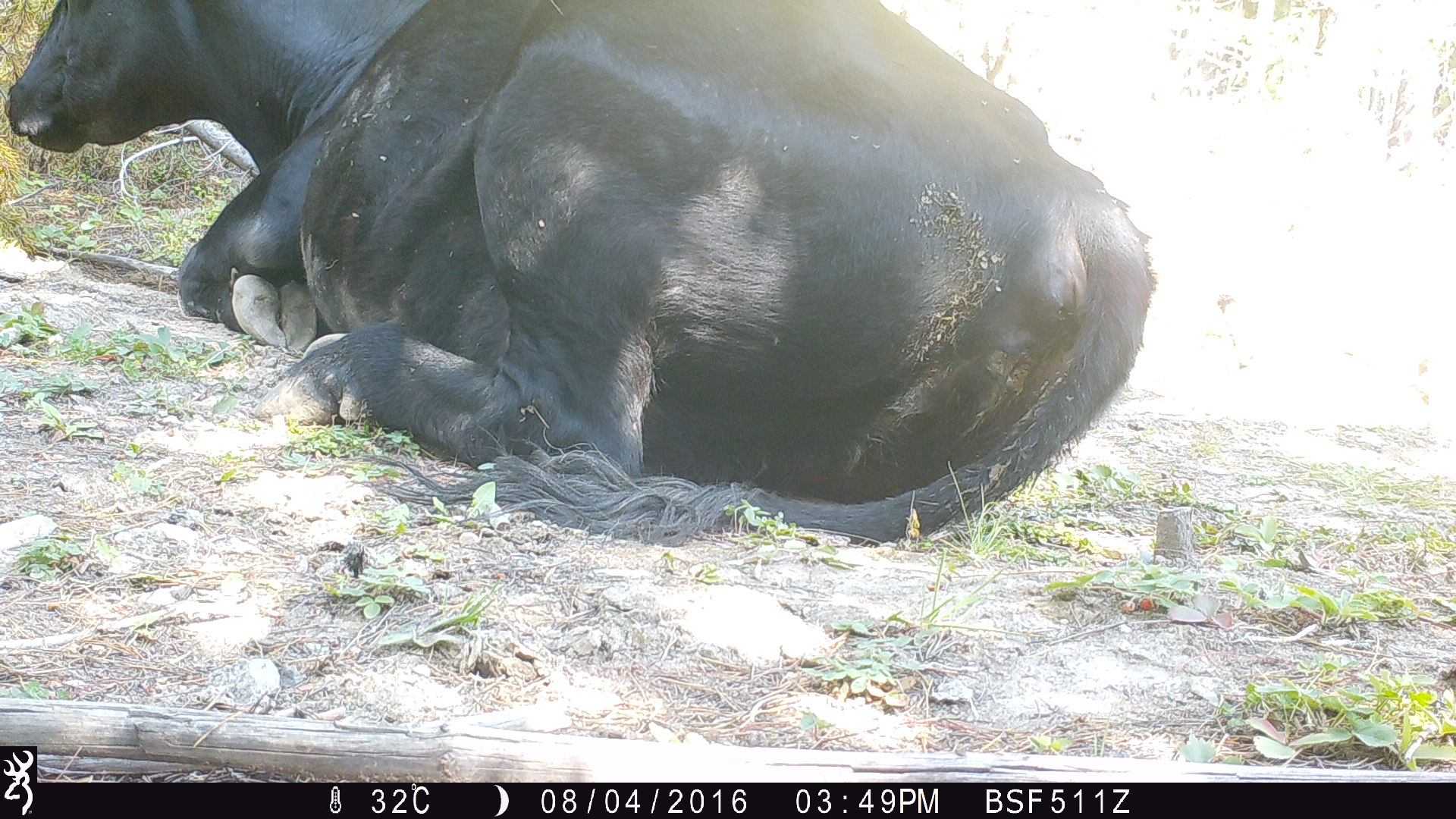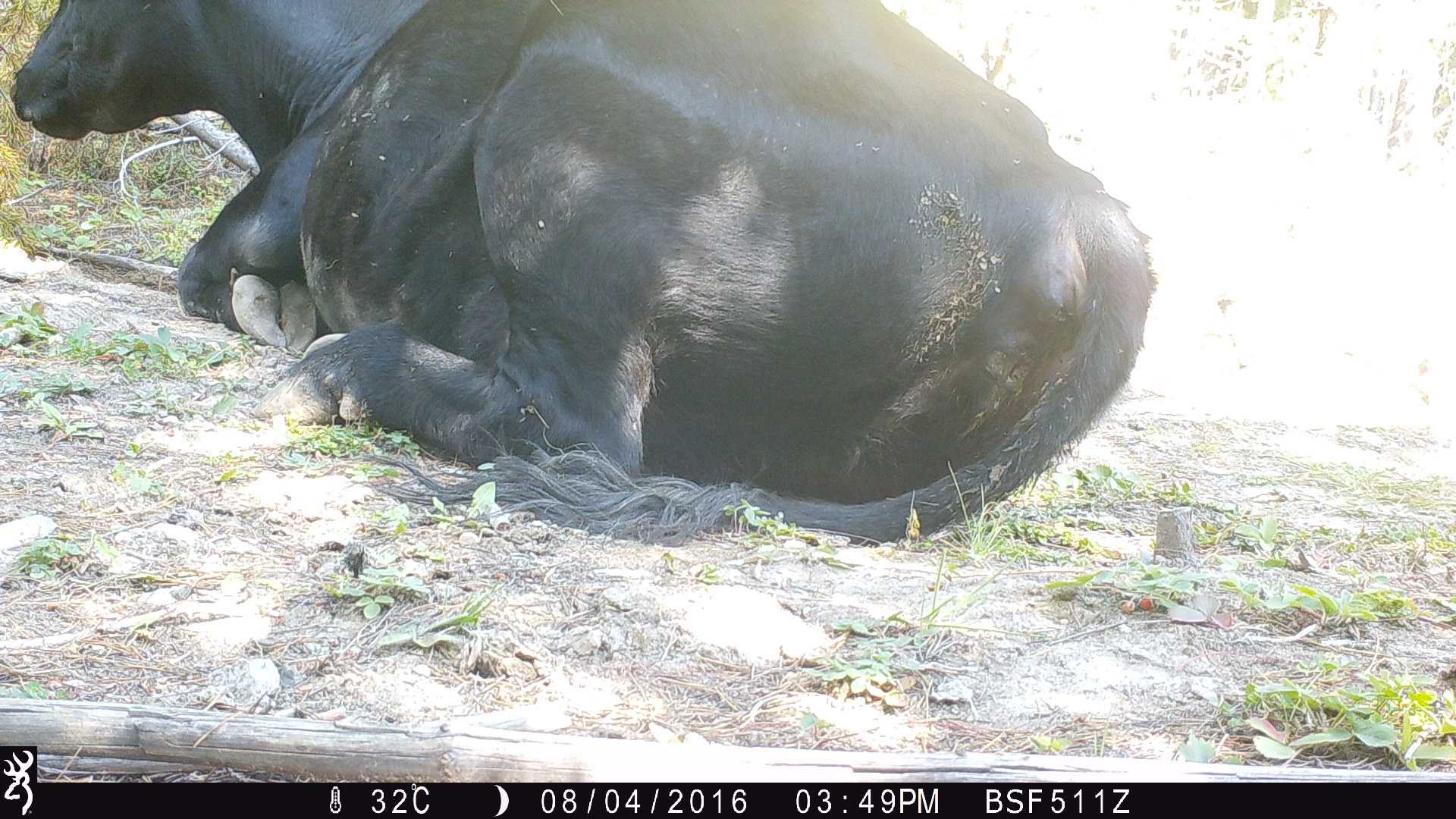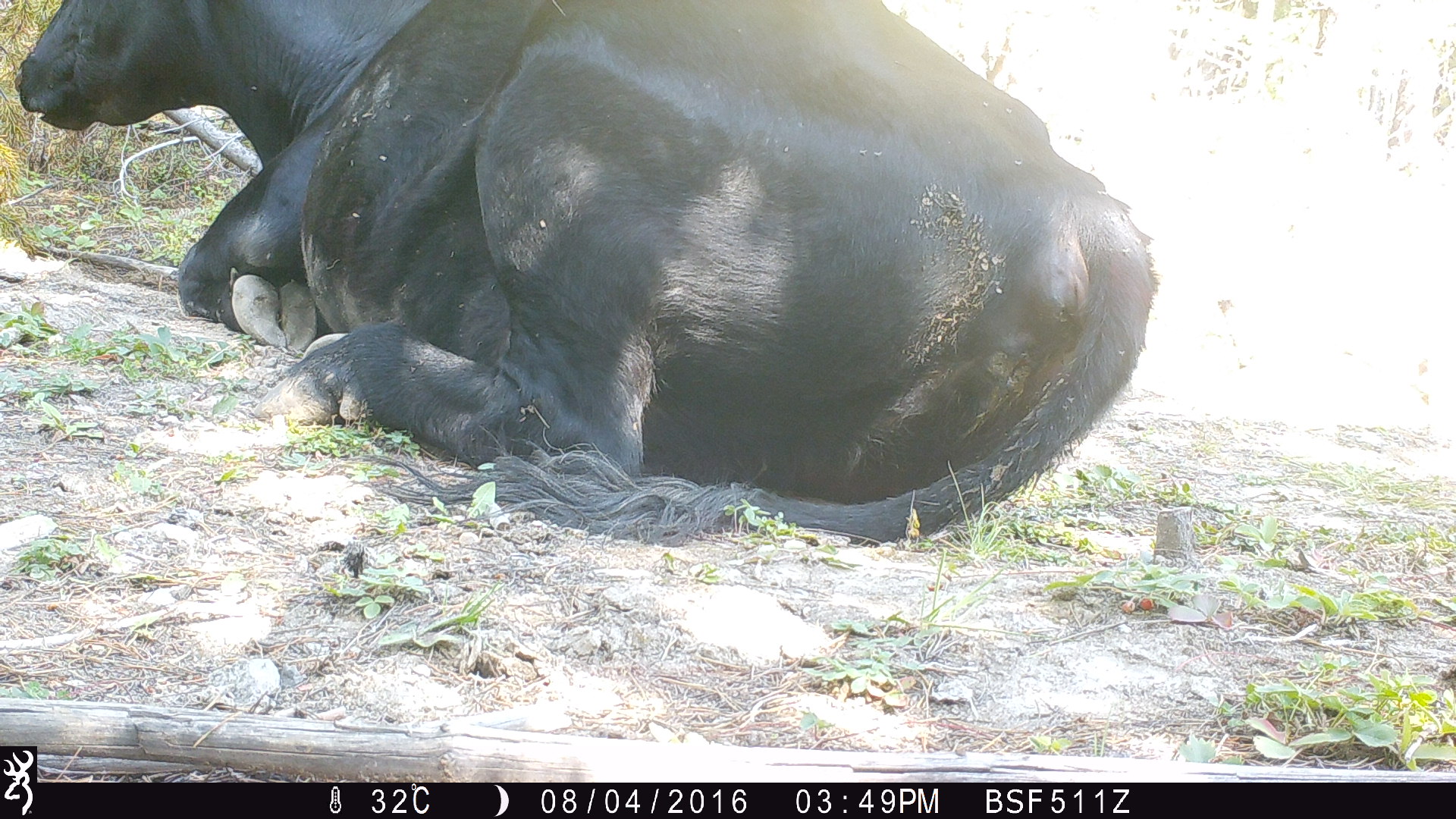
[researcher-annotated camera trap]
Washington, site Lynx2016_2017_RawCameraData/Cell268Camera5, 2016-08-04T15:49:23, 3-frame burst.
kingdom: Animalia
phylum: Chordata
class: Mammalia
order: Artiodactyla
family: Bovidae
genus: Bos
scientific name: Bos taurus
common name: domestic cattle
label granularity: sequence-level